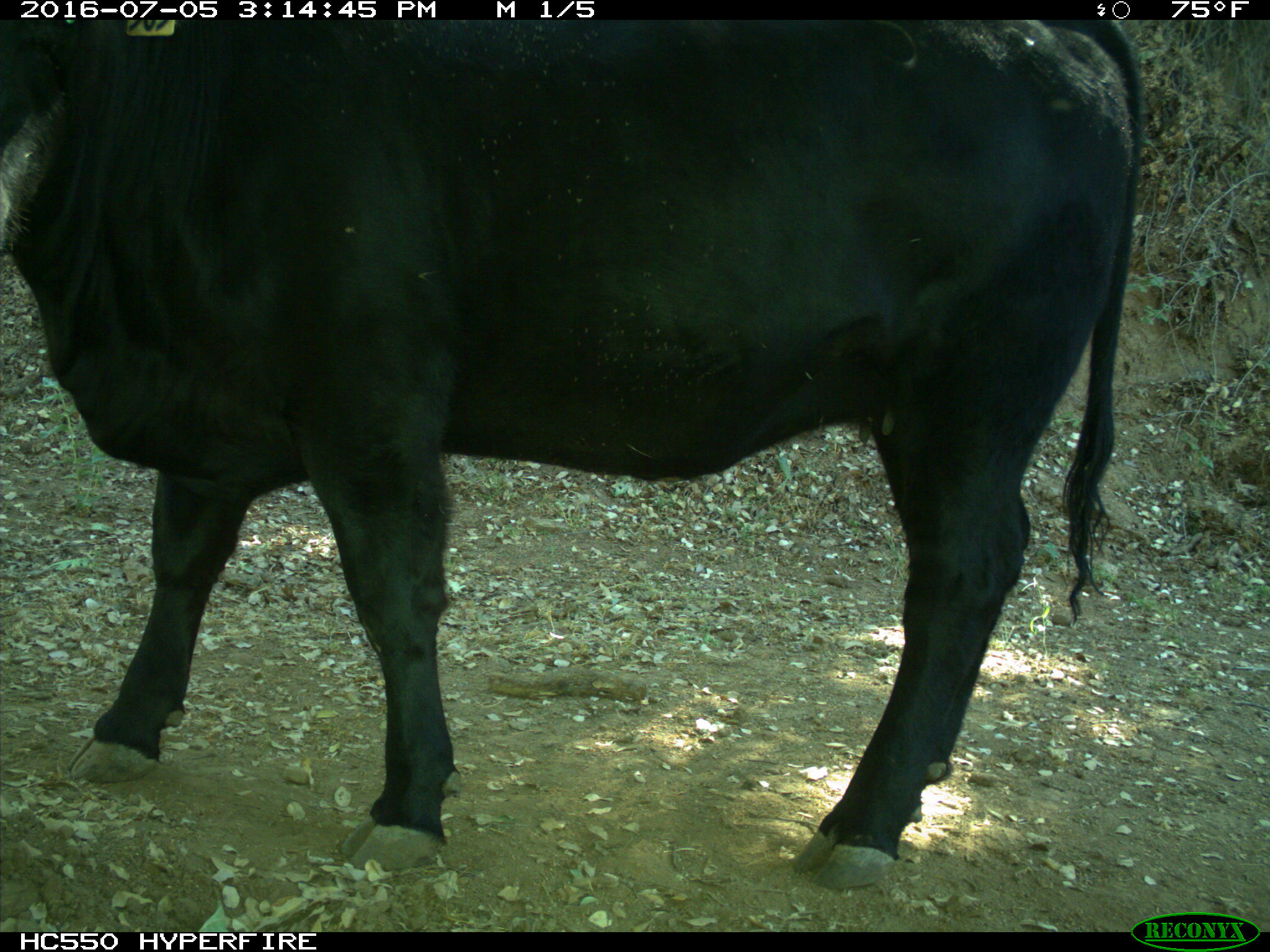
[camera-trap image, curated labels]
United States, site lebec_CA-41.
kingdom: Animalia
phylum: Chordata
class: Mammalia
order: Artiodactyla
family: Bovidae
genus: Bos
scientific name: Bos taurus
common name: domestic cow